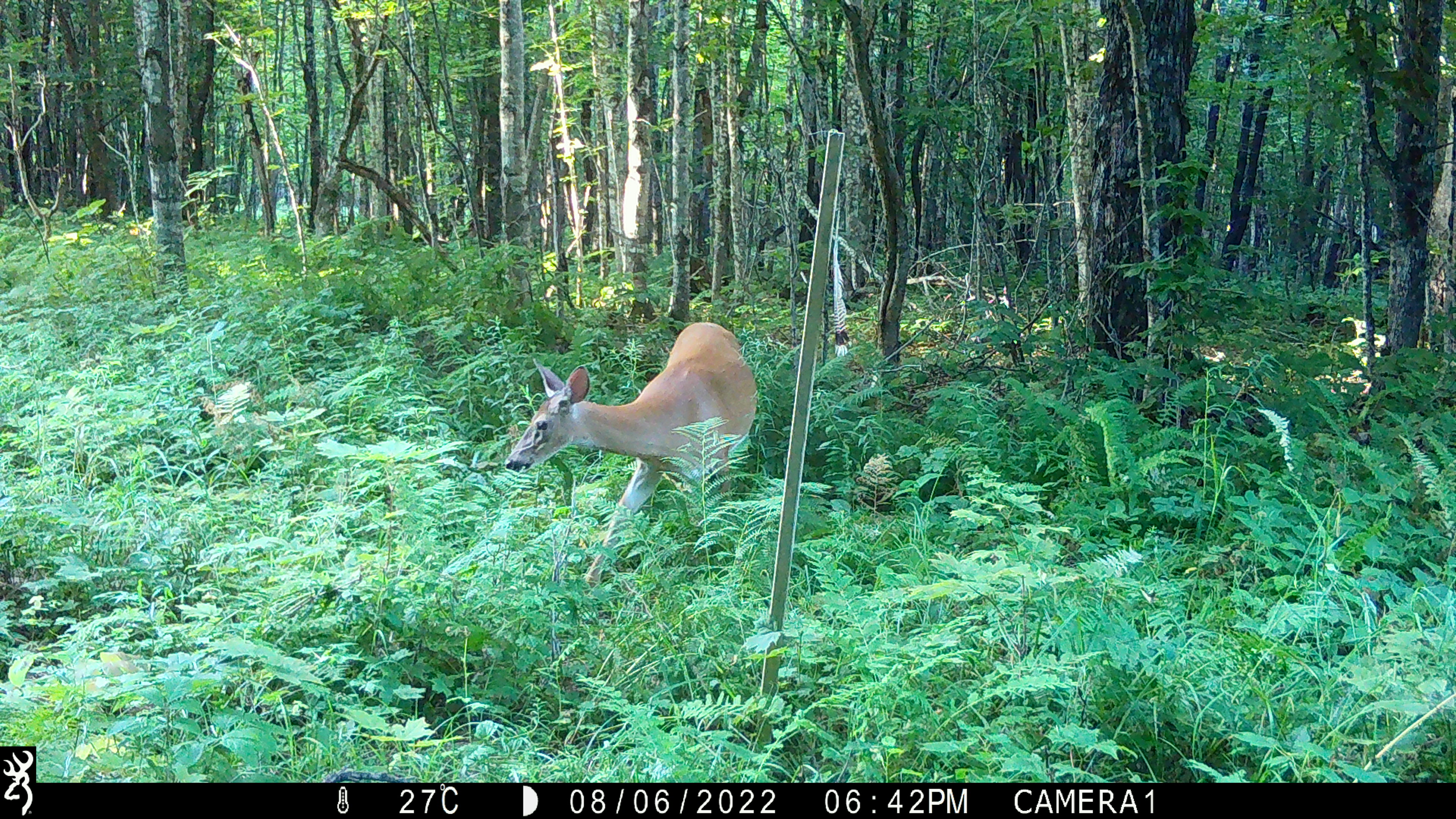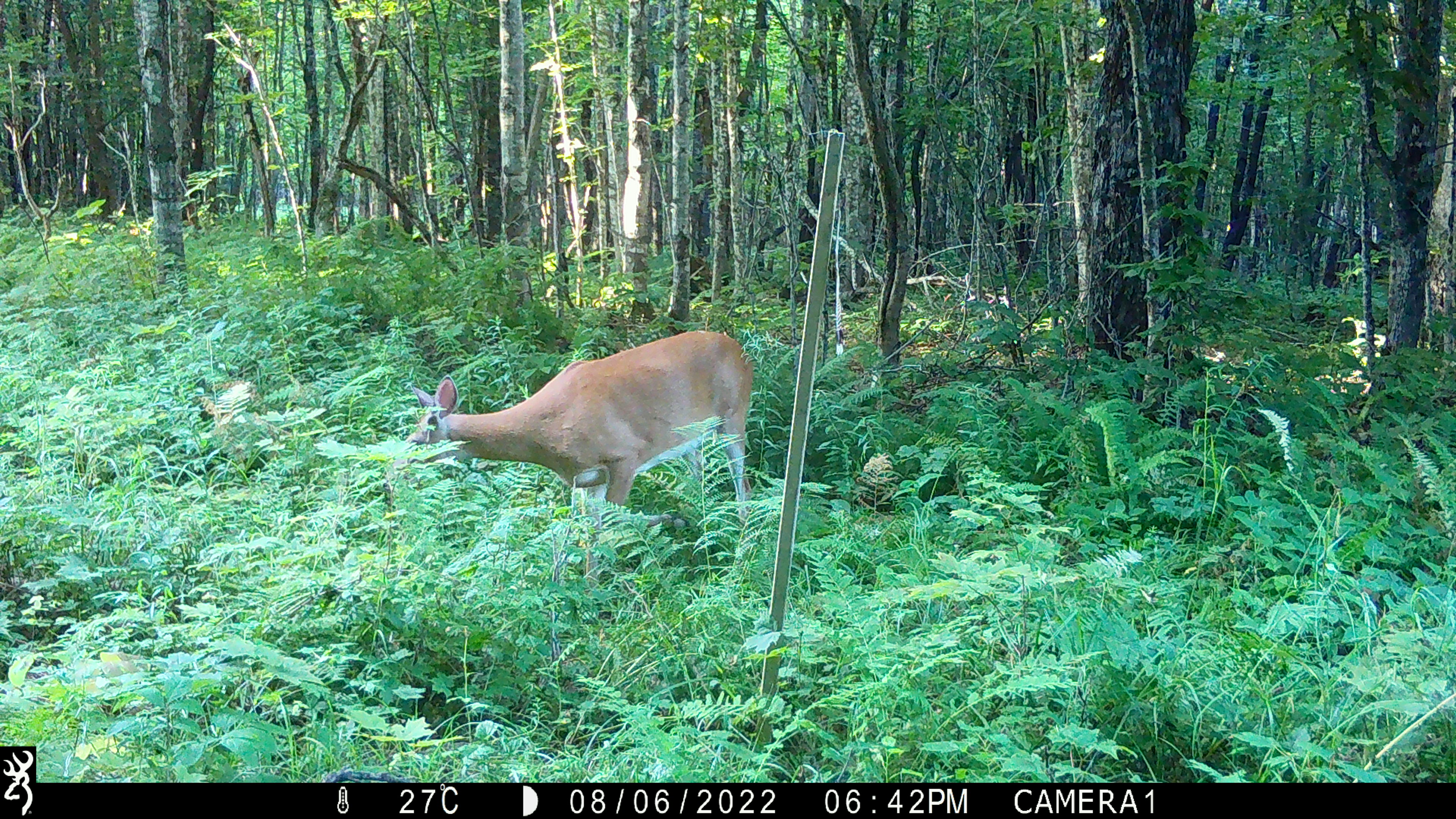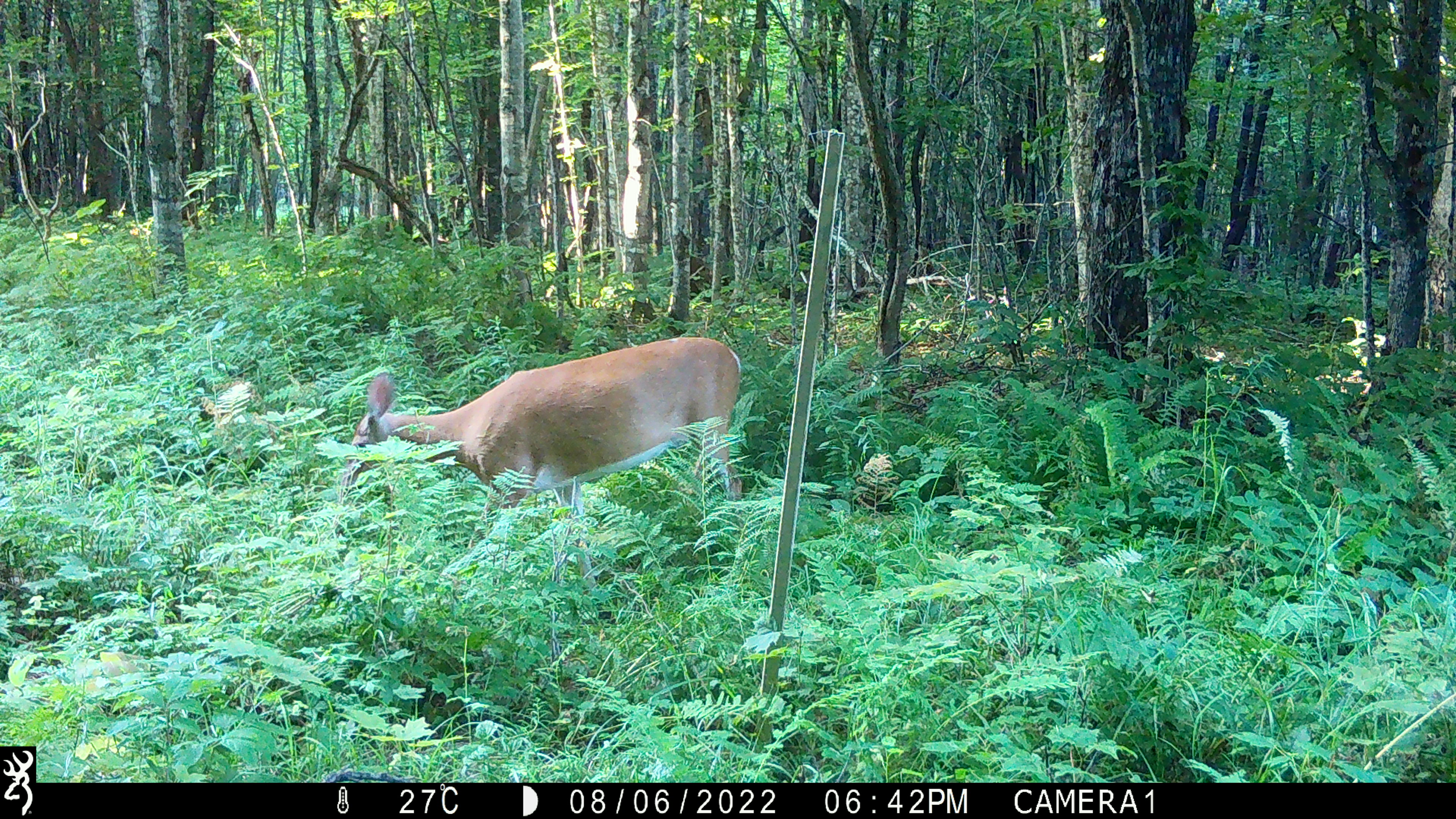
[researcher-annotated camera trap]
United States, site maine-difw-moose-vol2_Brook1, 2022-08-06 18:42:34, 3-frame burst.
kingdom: Animalia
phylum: Chordata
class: Mammalia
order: Artiodactyla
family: Cervidae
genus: Odocoileus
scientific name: Odocoileus virginianus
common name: white-tailed deer